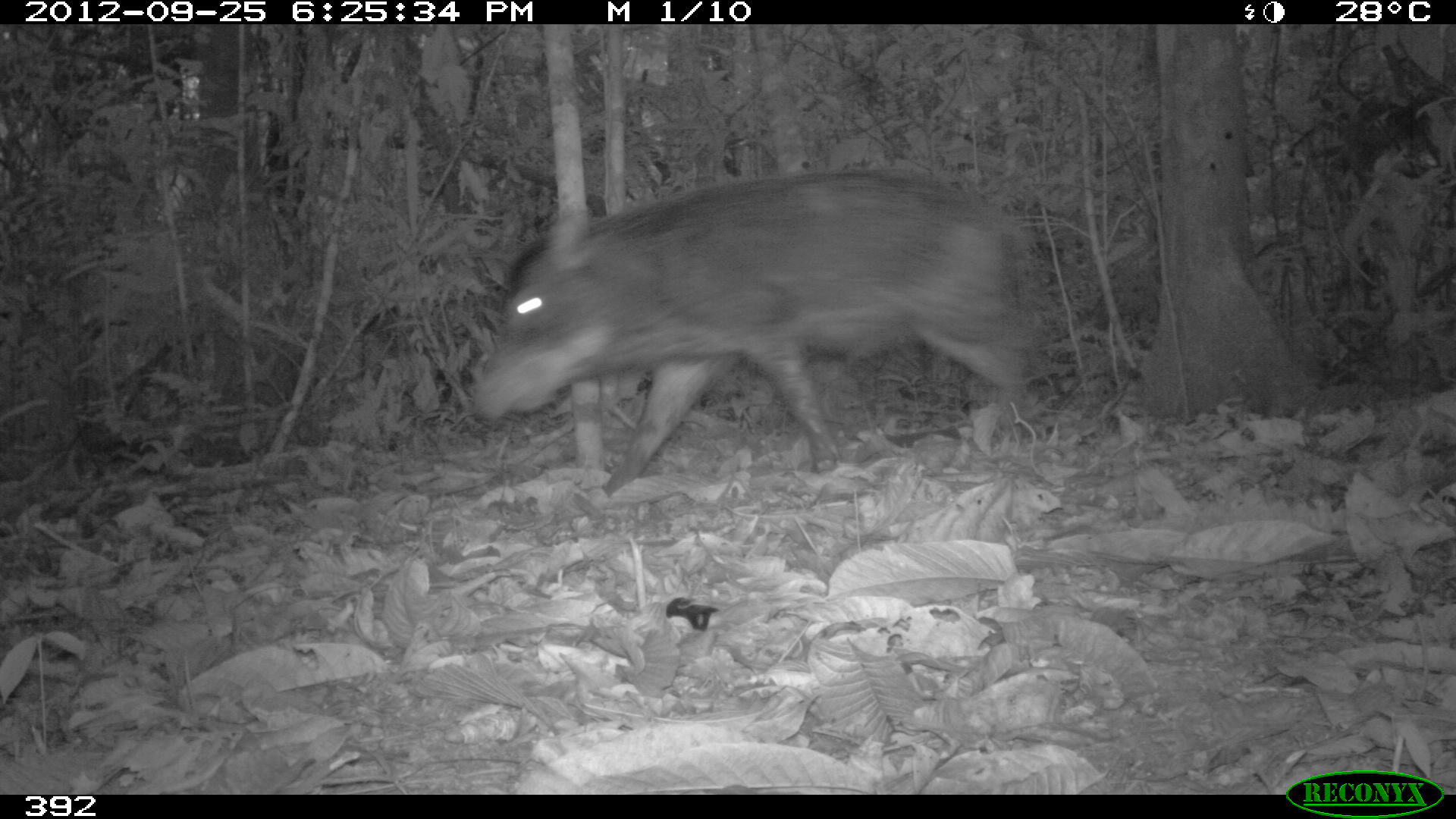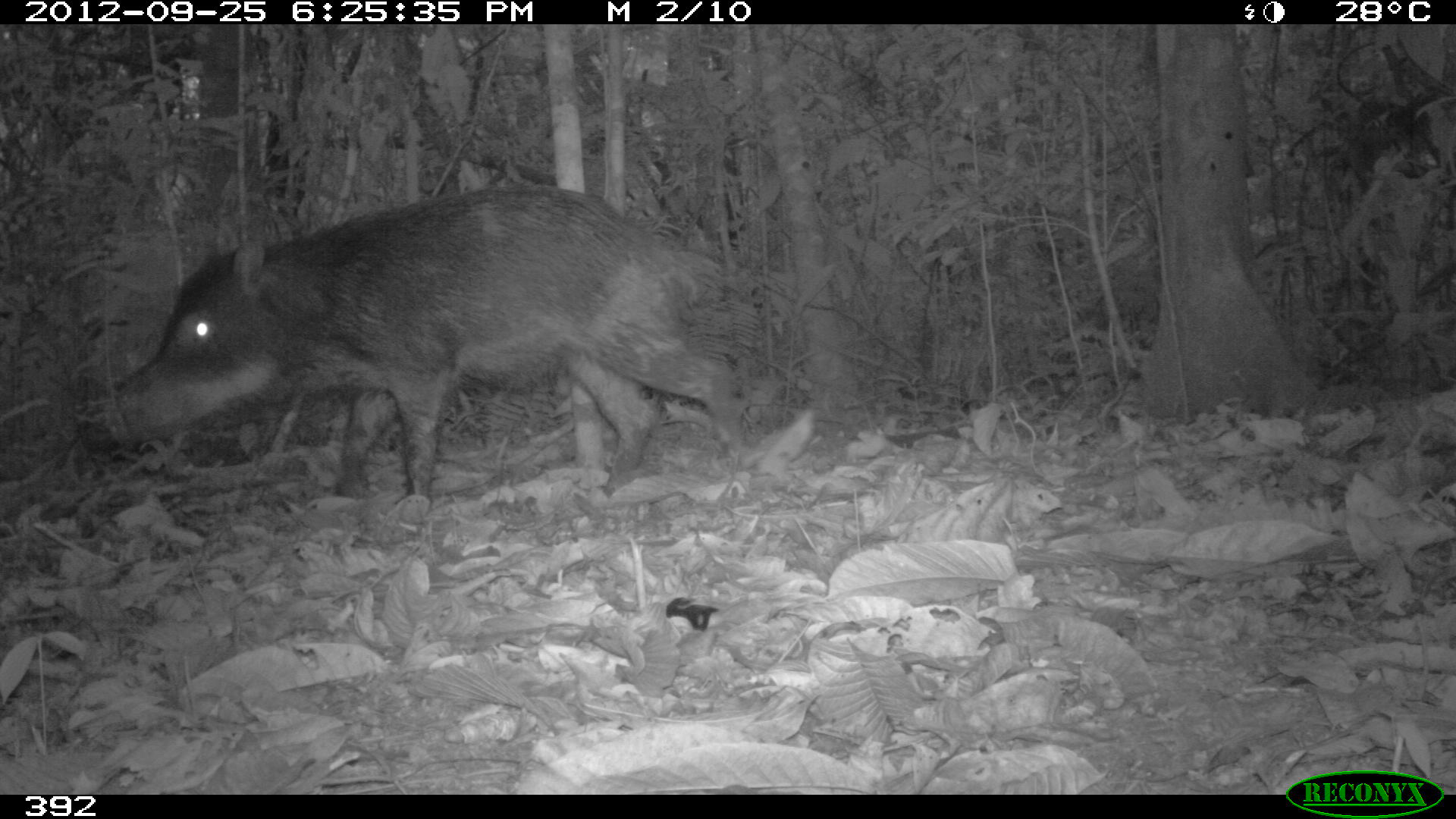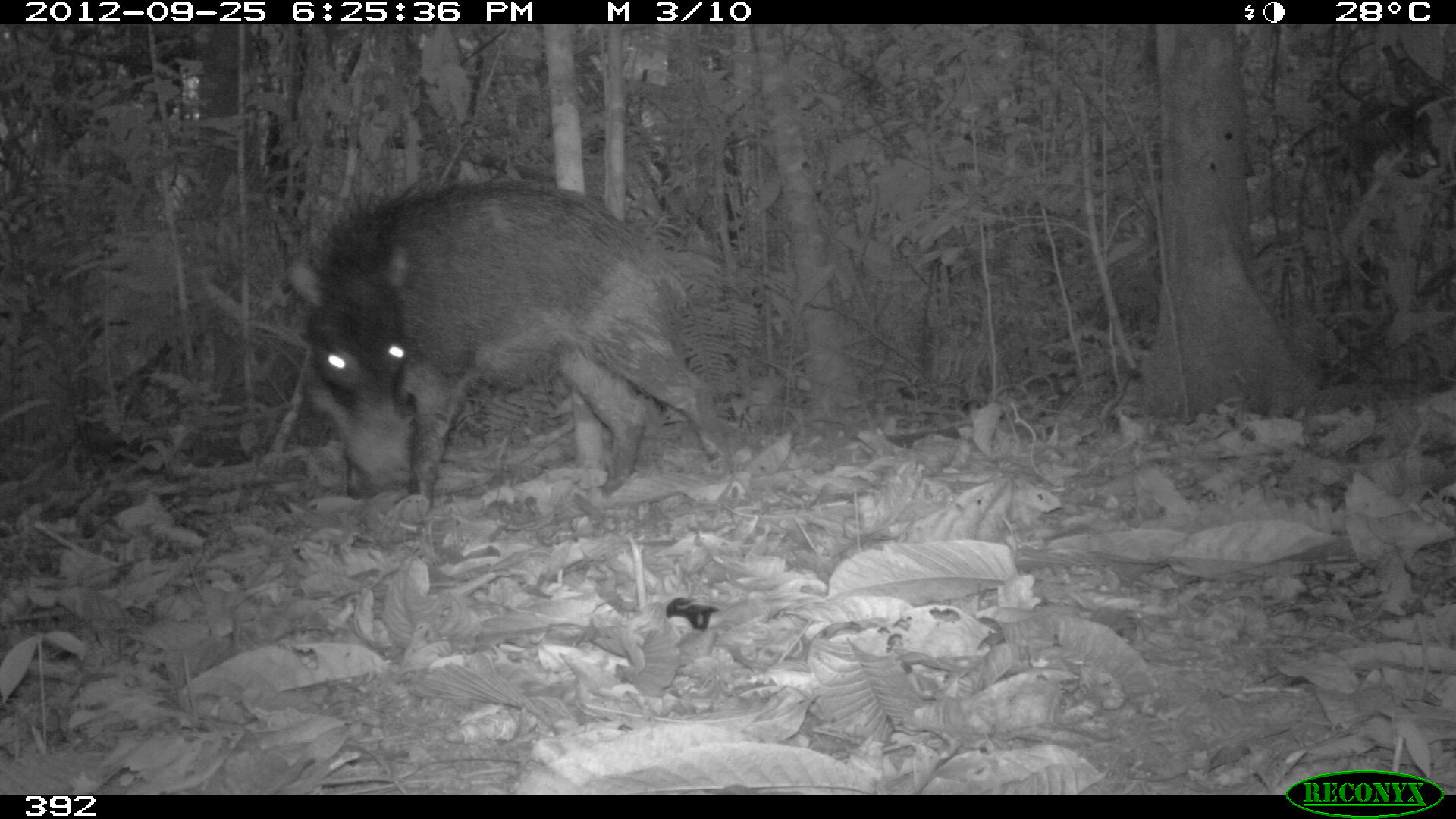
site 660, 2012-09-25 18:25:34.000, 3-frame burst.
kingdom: Animalia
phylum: Chordata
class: Mammalia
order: Artiodactyla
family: Tayassuidae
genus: Tayassu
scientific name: Tayassu pecari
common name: white-lipped peccary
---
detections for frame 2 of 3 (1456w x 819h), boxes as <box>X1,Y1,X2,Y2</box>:
tayassu pecari: <box>71,183,746,503</box>